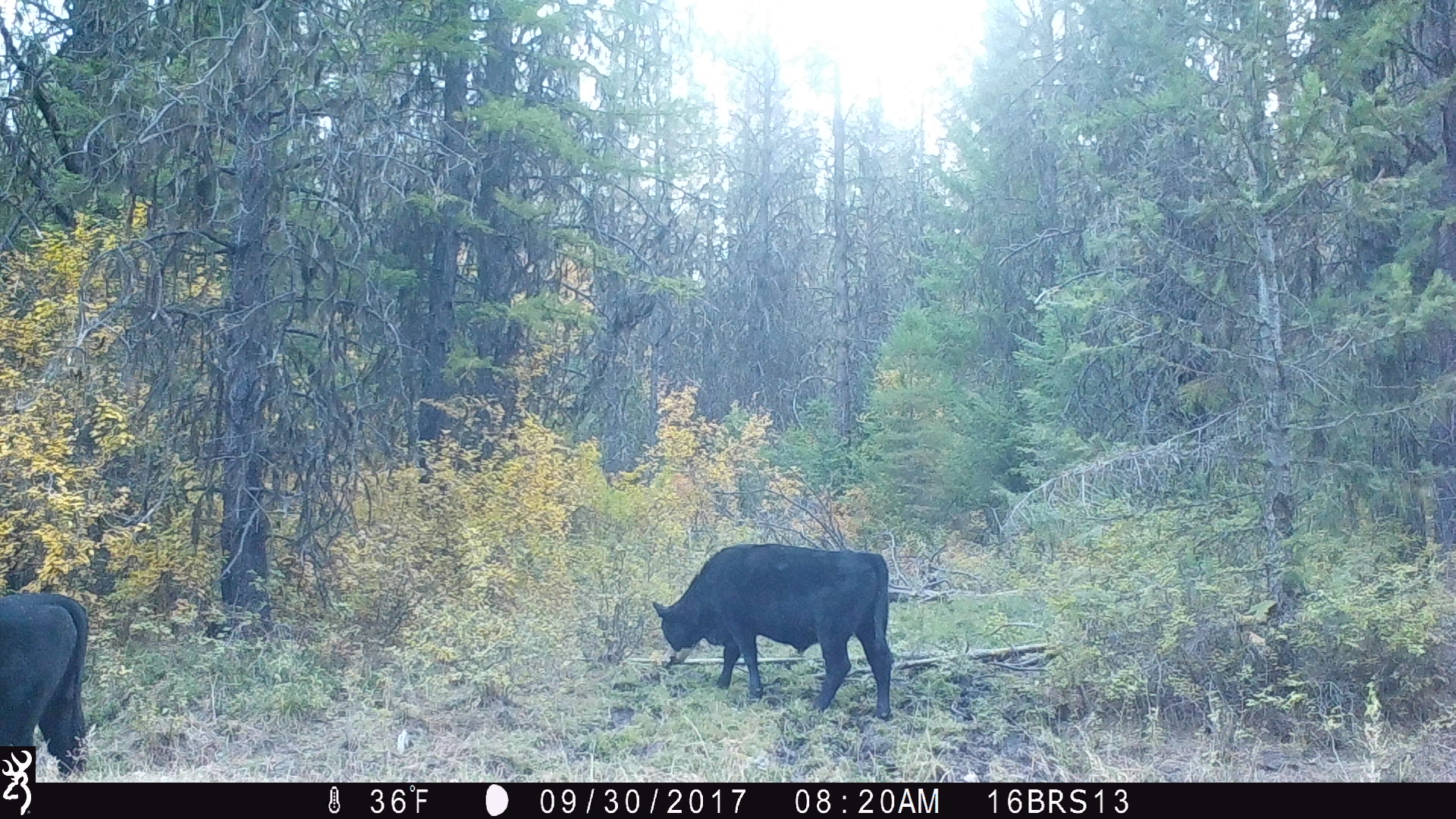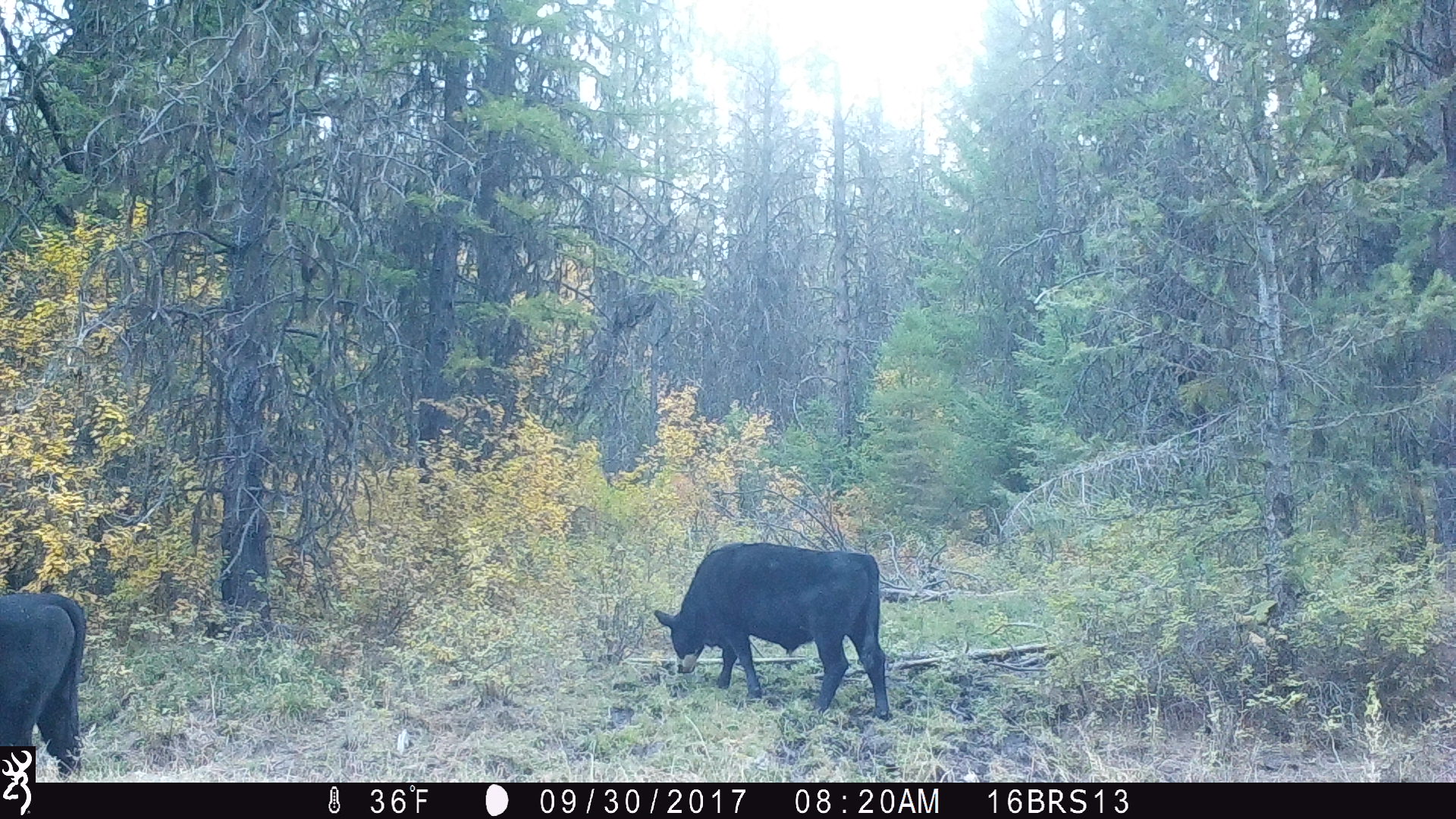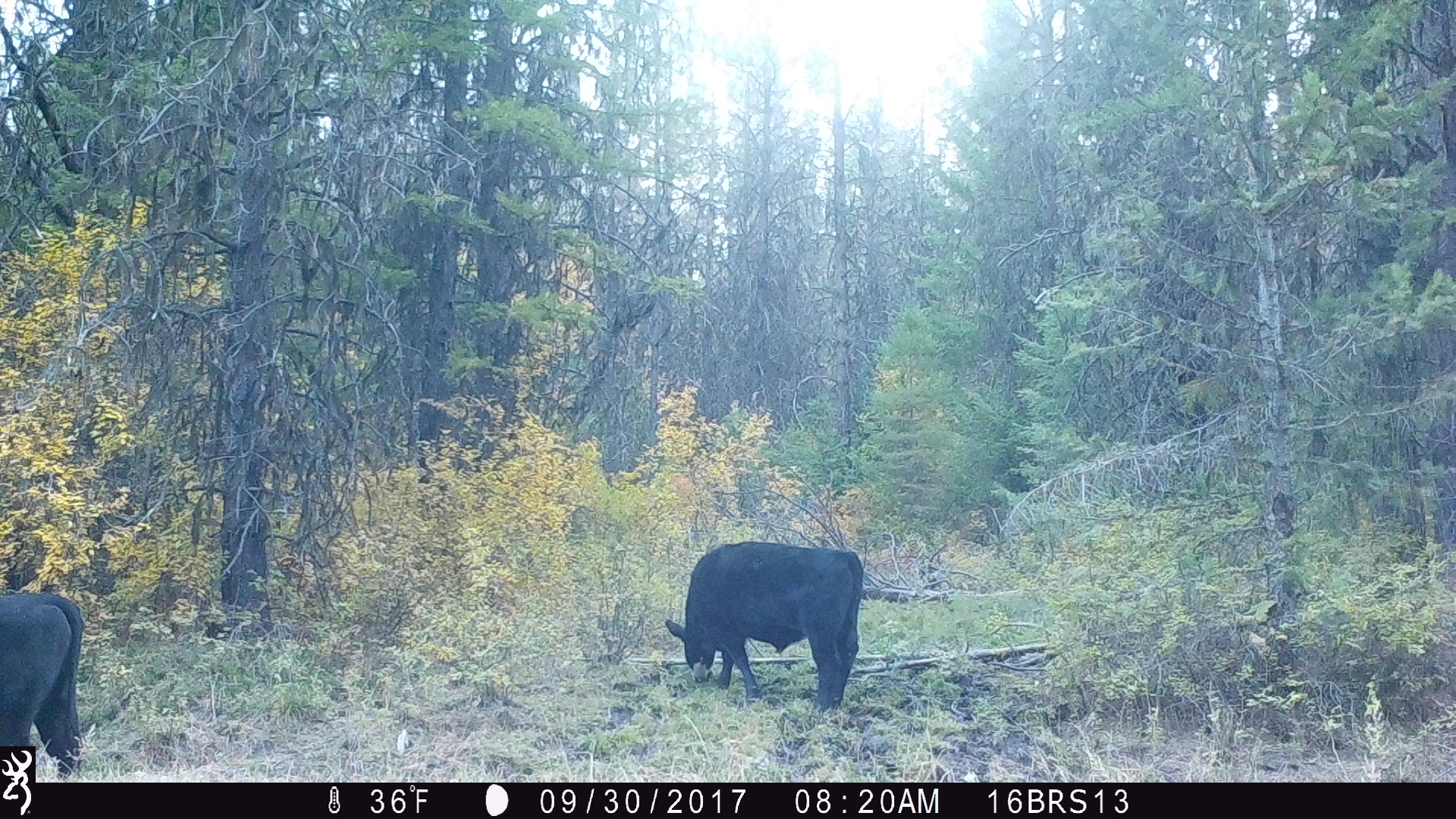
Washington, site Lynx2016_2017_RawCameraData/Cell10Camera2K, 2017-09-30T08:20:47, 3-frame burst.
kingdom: Animalia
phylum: Chordata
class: Mammalia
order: Artiodactyla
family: Bovidae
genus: Bos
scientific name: Bos taurus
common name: domestic cattle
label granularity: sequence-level